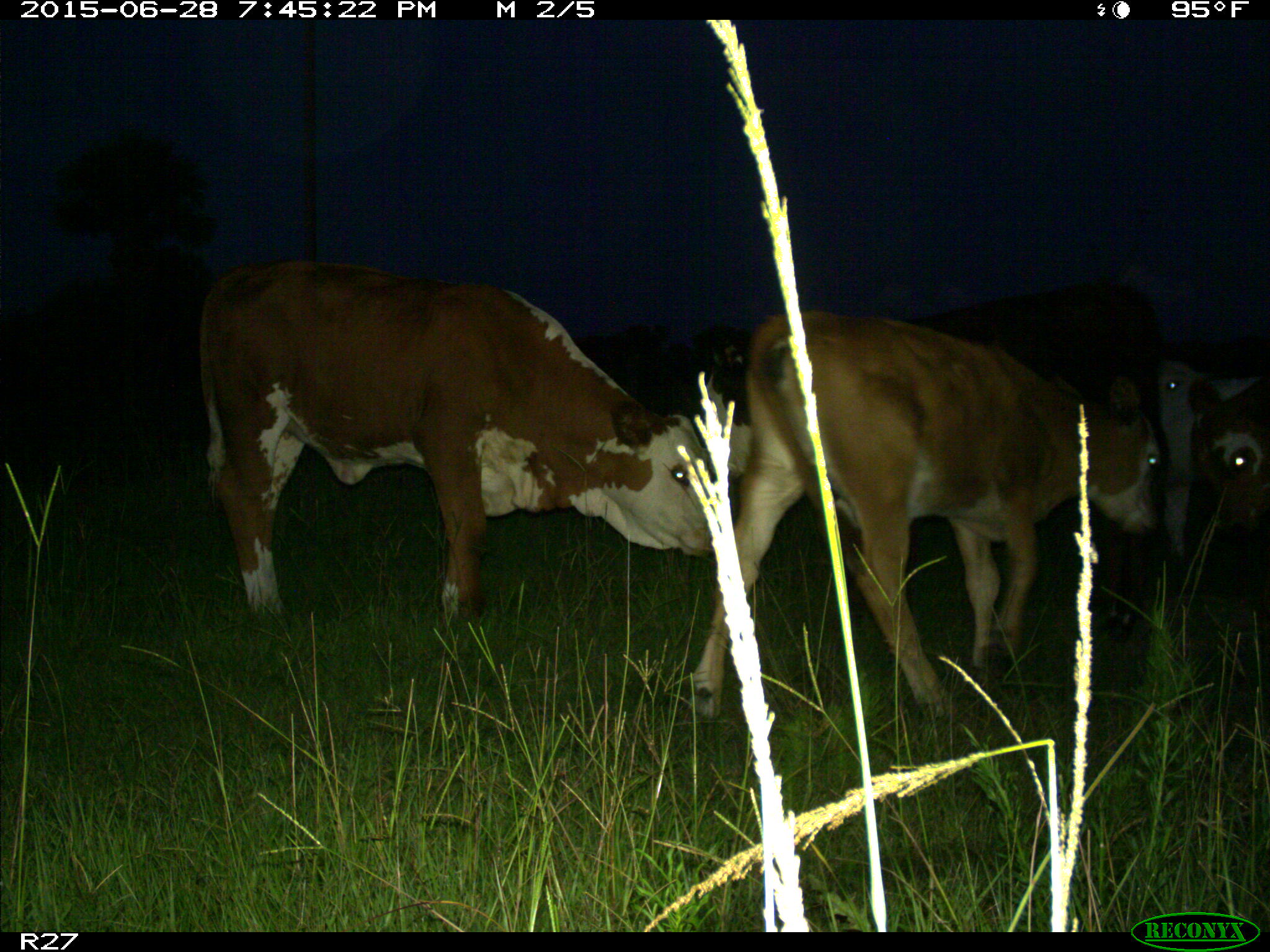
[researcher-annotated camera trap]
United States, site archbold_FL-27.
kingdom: Animalia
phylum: Chordata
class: Mammalia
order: Artiodactyla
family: Bovidae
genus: Bos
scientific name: Bos taurus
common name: domestic cow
Bos taurus (domestic cow).